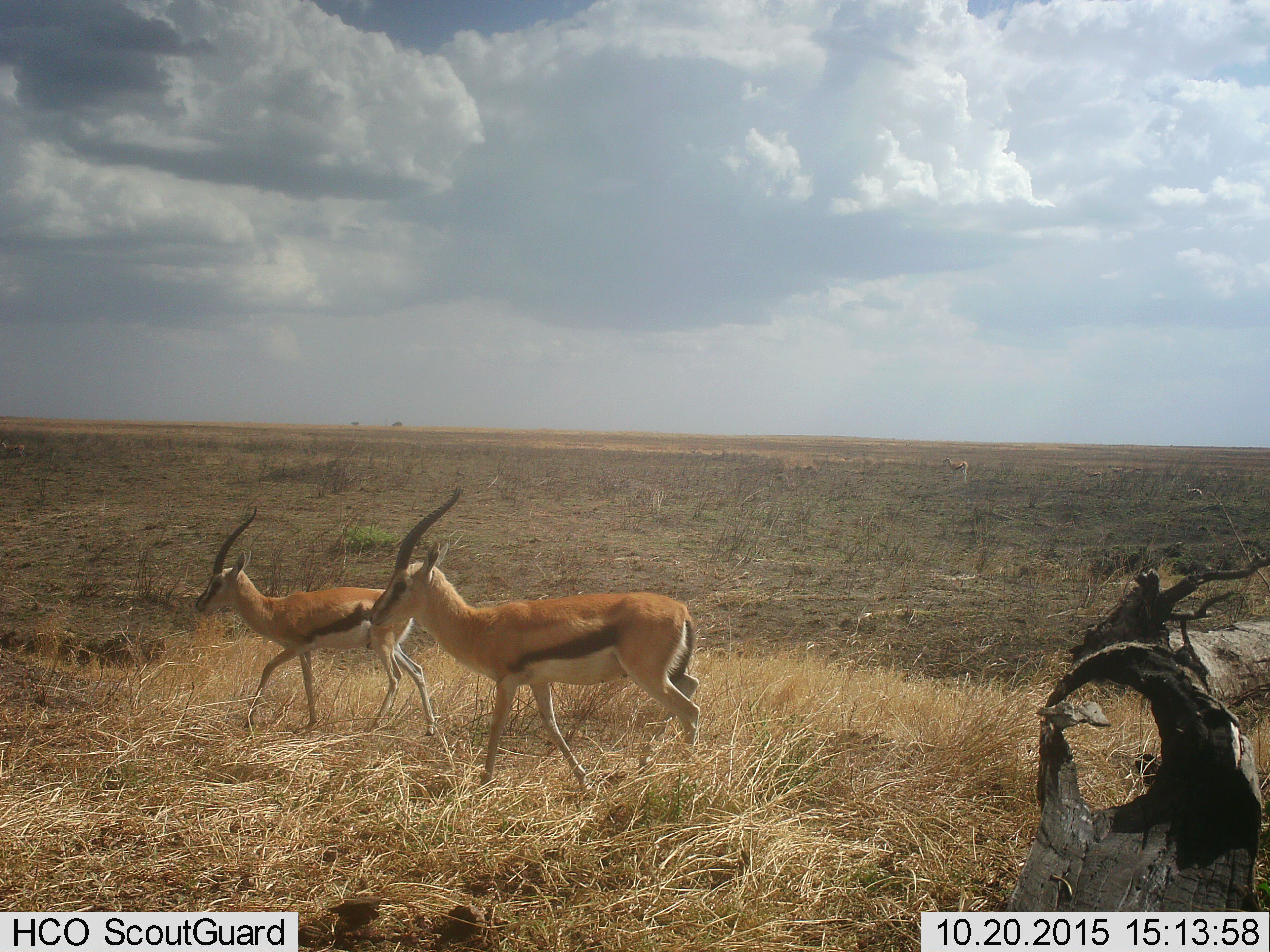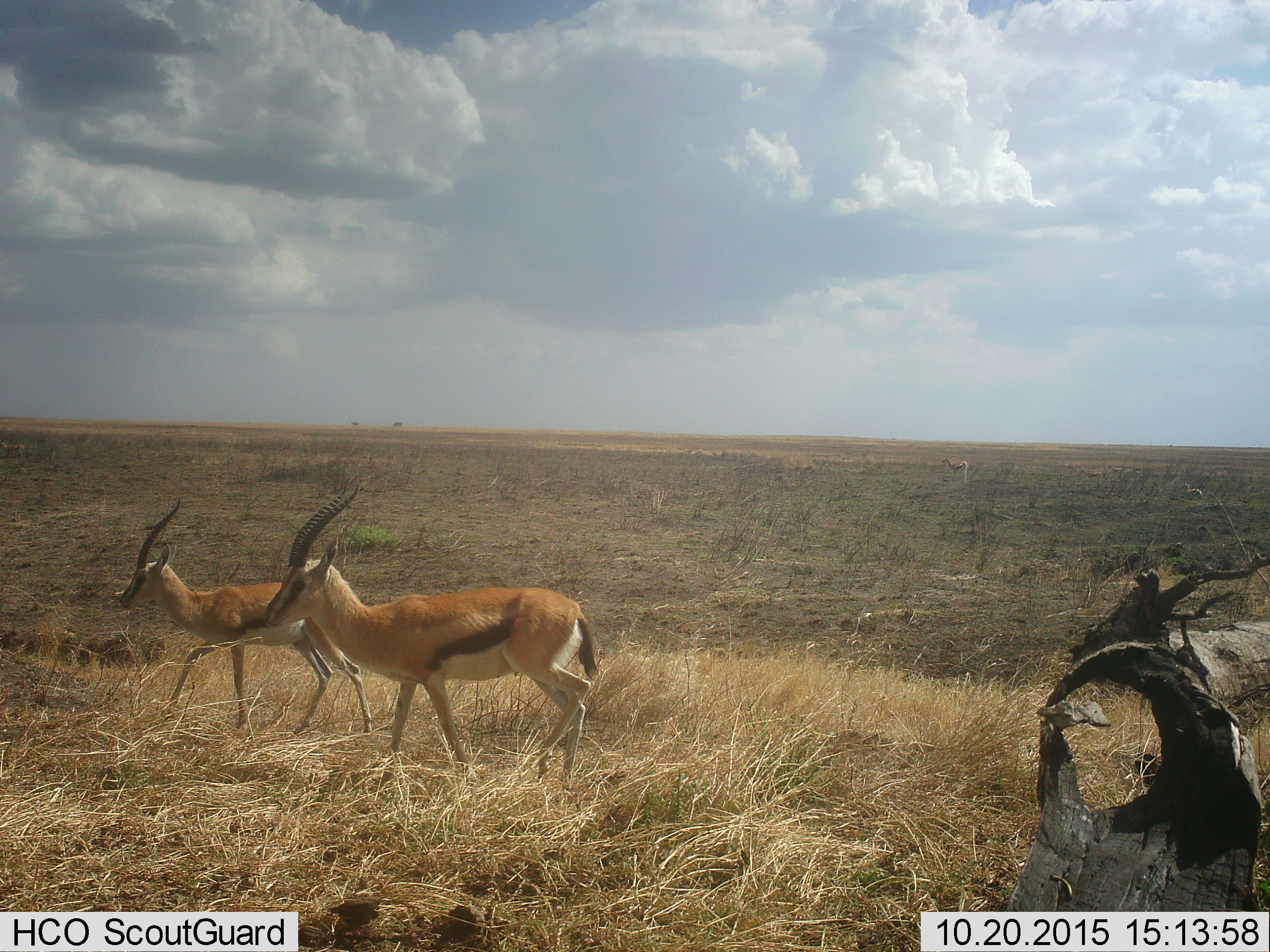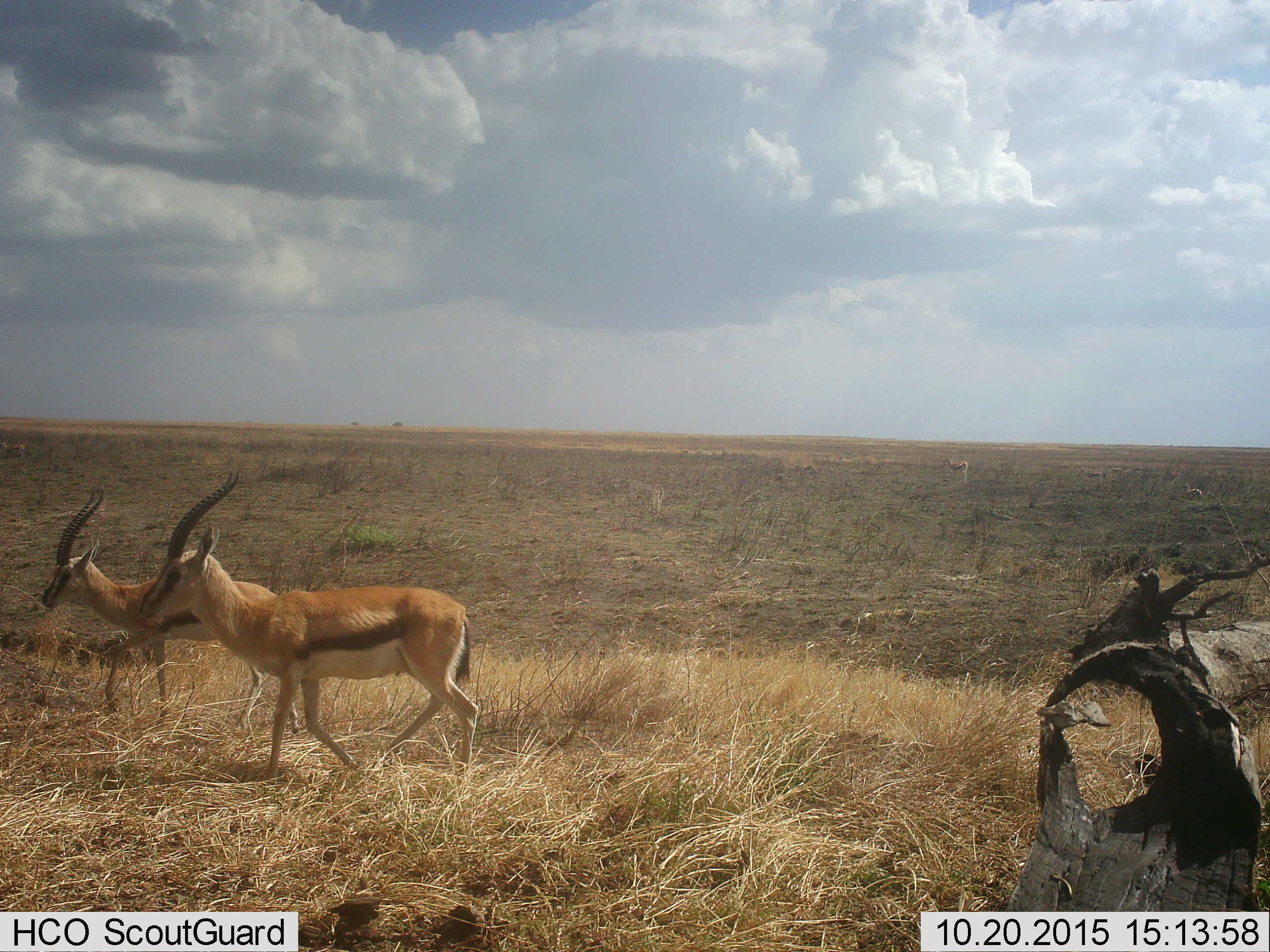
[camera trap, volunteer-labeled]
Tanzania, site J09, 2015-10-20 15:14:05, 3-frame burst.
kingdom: Animalia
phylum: Chordata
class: Mammalia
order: Artiodactyla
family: Bovidae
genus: Eudorcas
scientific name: Eudorcas thomsonii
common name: thomson's gazelle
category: gazellethomsons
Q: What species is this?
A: Gazellethomsons (thomson's gazelle) (Eudorcas thomsonii).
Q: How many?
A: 3.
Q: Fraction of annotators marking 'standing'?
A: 43%.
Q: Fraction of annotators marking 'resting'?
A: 14%.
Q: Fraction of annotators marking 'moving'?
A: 100%.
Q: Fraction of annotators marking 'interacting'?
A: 0%.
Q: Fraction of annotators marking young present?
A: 0%.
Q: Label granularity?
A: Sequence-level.